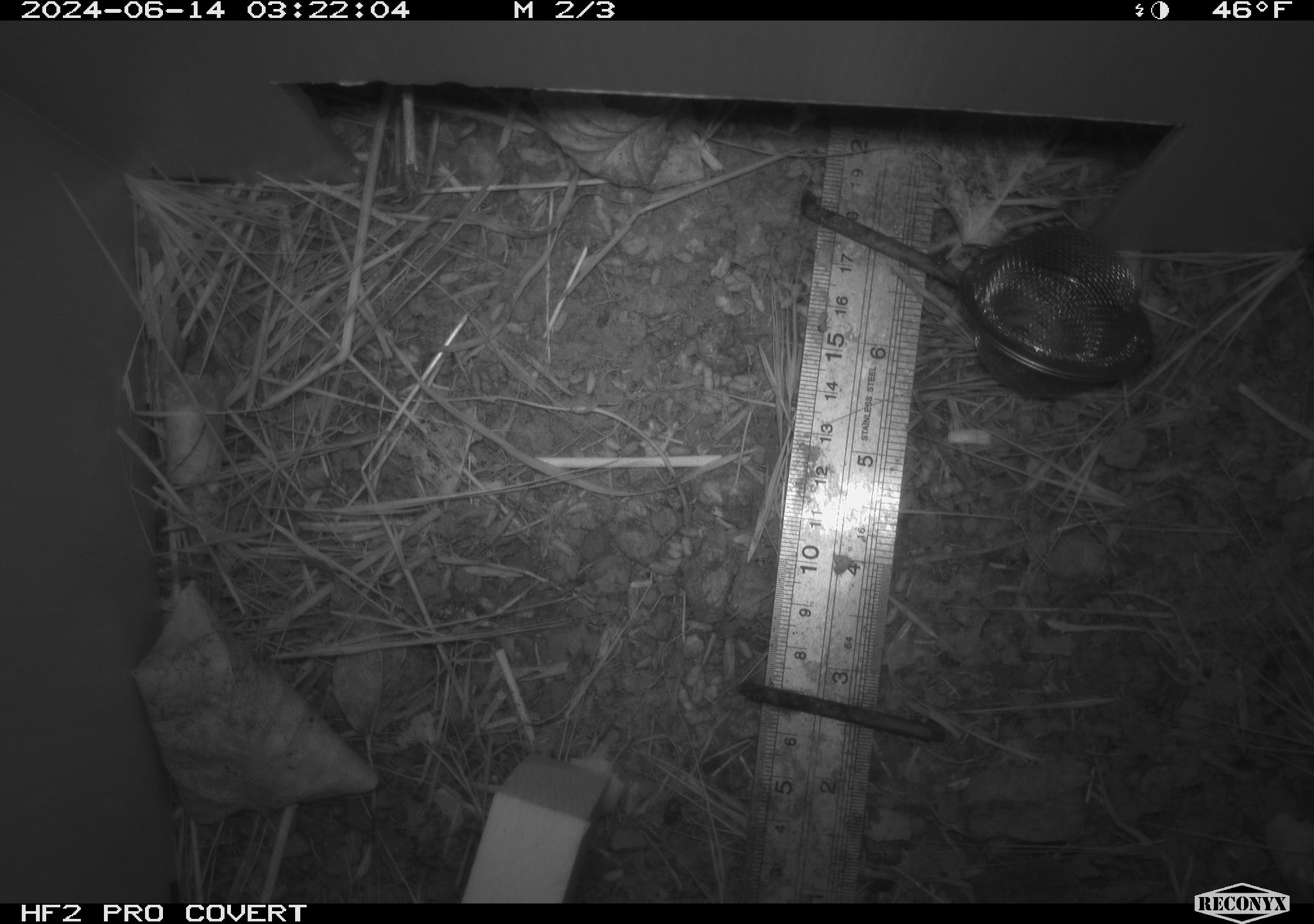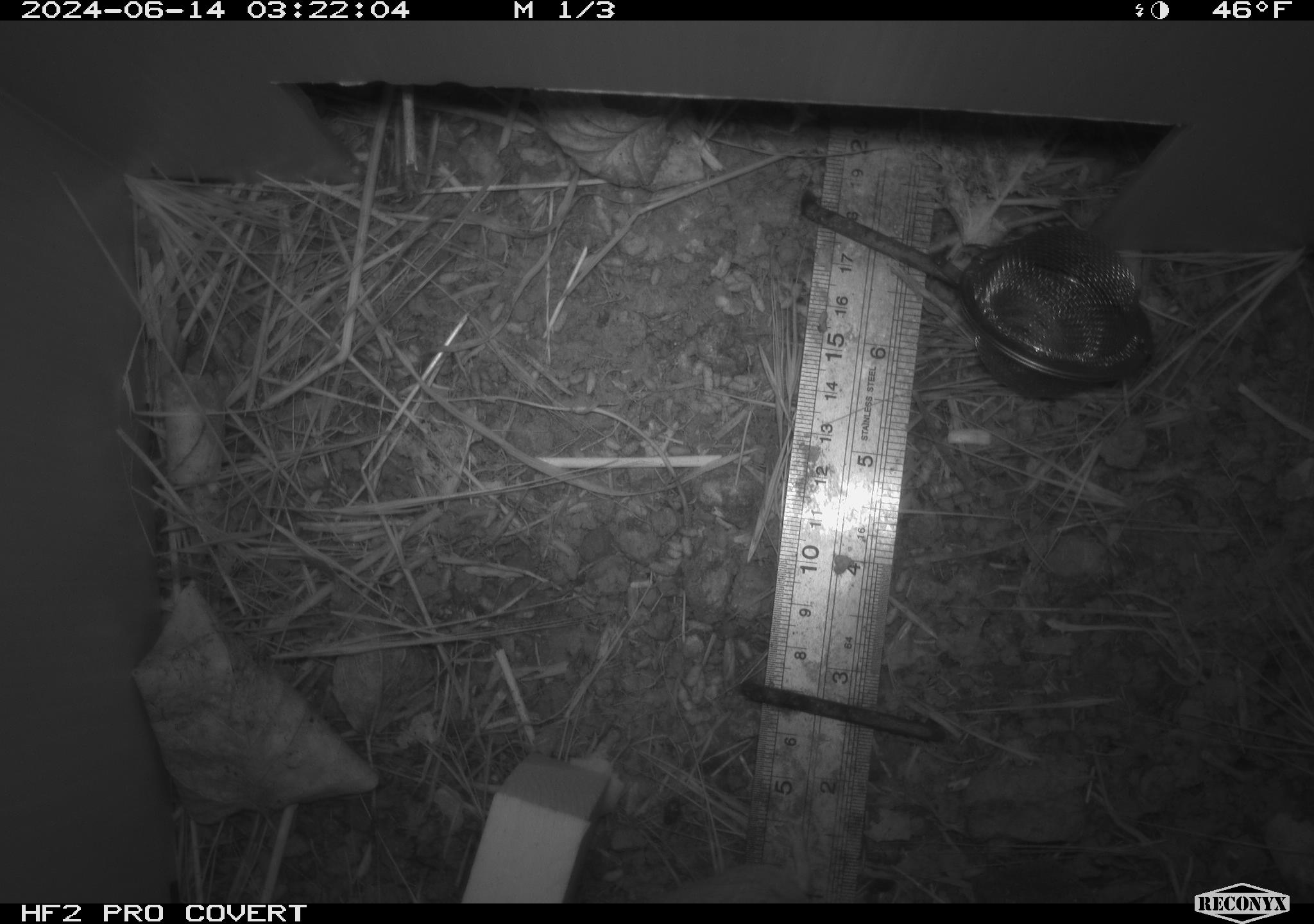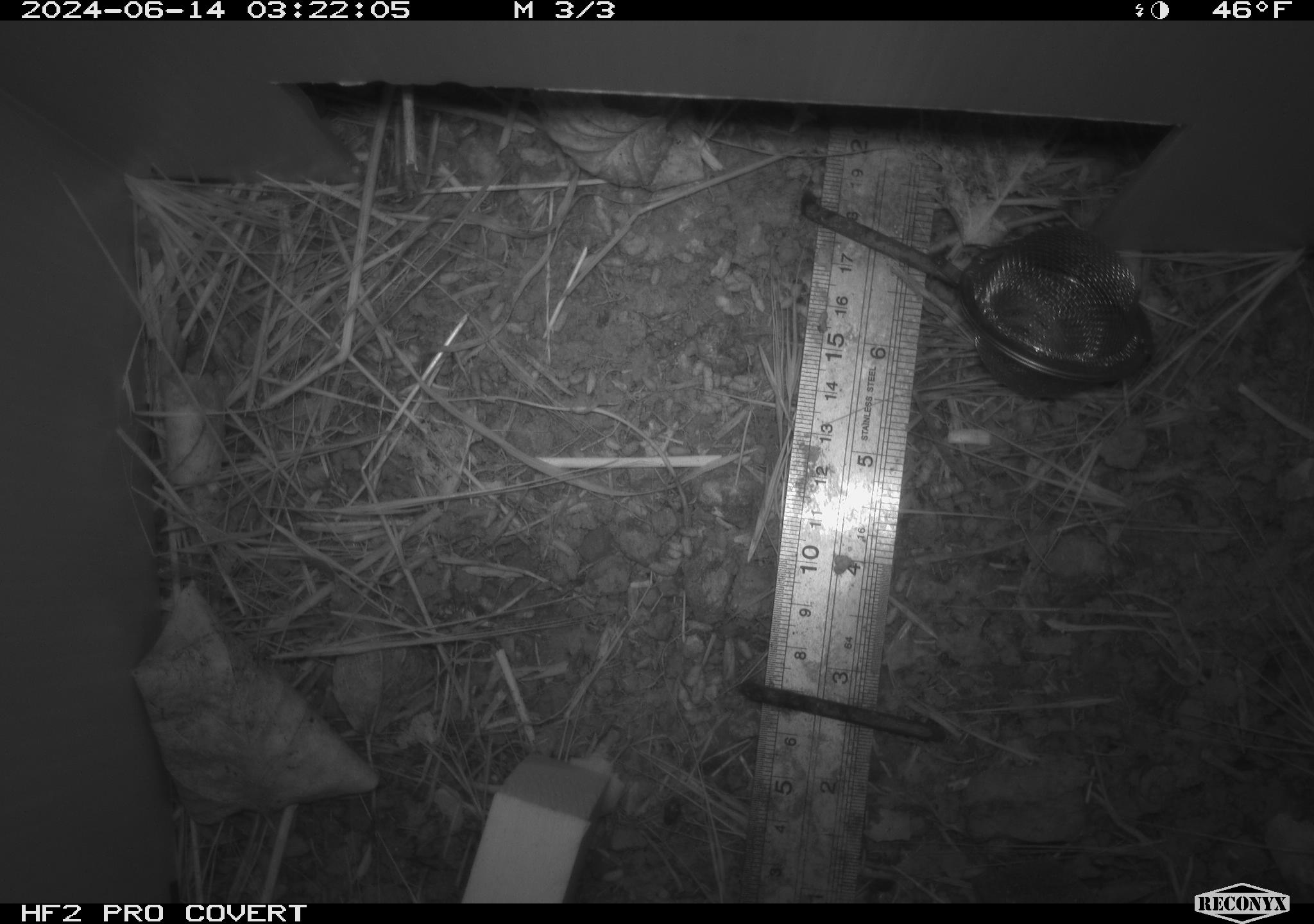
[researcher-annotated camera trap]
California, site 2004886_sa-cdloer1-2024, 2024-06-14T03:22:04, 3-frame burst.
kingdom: Animalia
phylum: Chordata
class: Mammalia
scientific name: Mammalia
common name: small mammal